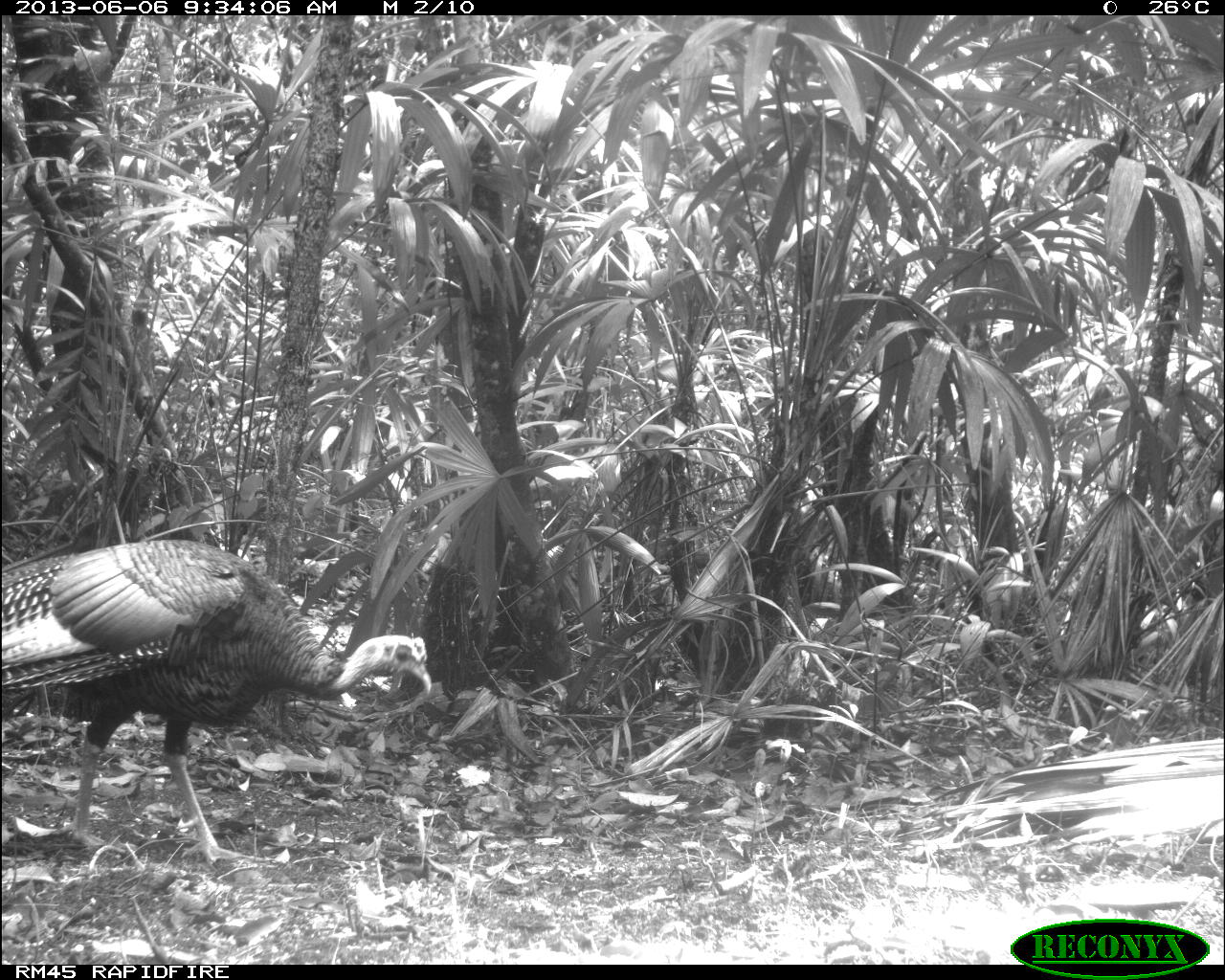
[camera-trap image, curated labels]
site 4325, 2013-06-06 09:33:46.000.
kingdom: Animalia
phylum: Chordata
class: Aves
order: Galliformes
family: Phasianidae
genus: Meleagris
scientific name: Meleagris ocellata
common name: ocellated turkey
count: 1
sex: male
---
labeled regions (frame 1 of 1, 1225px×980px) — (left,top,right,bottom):
meleagris ocellata: (1,539,431,860); (934,738,1225,850)